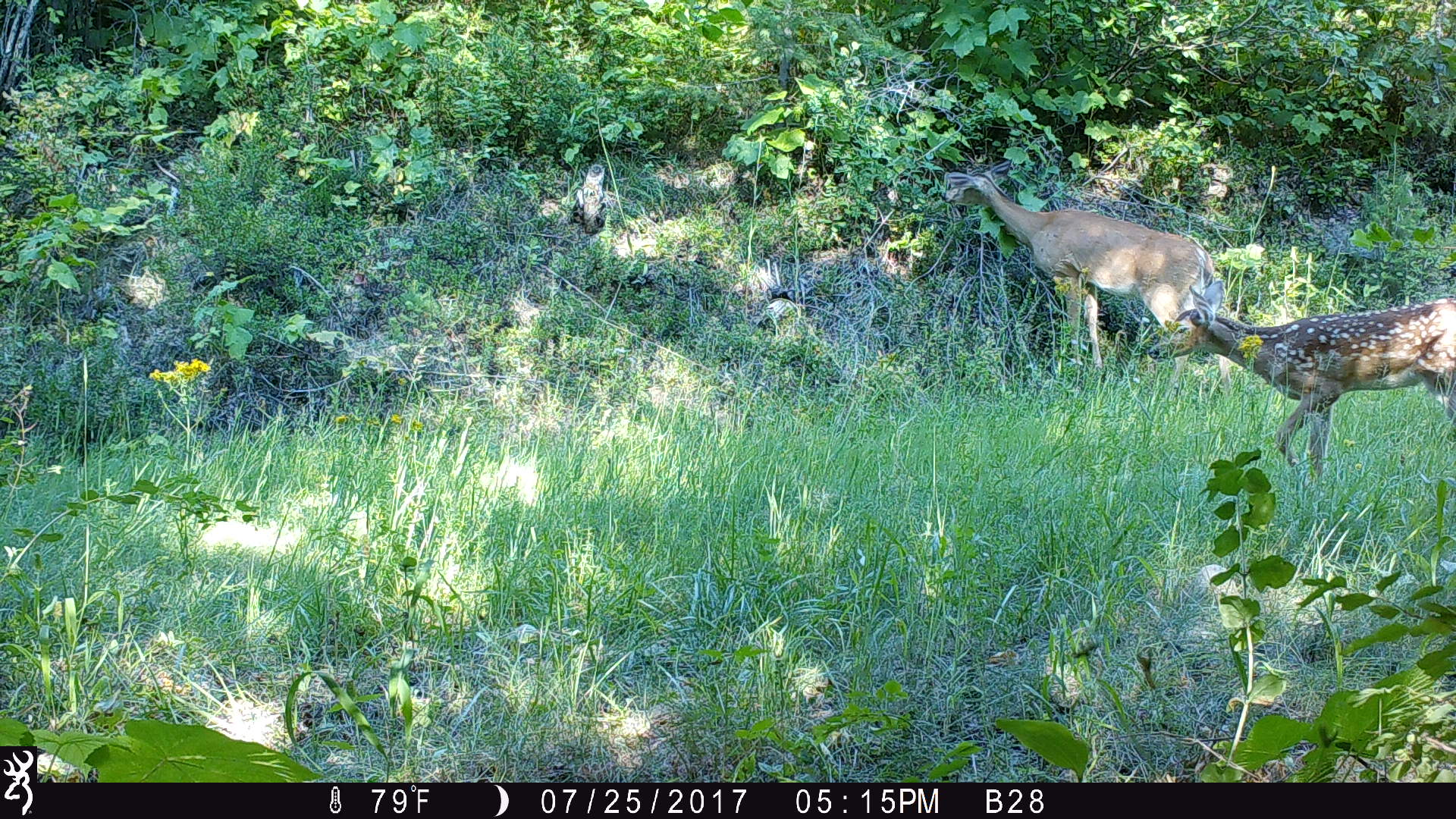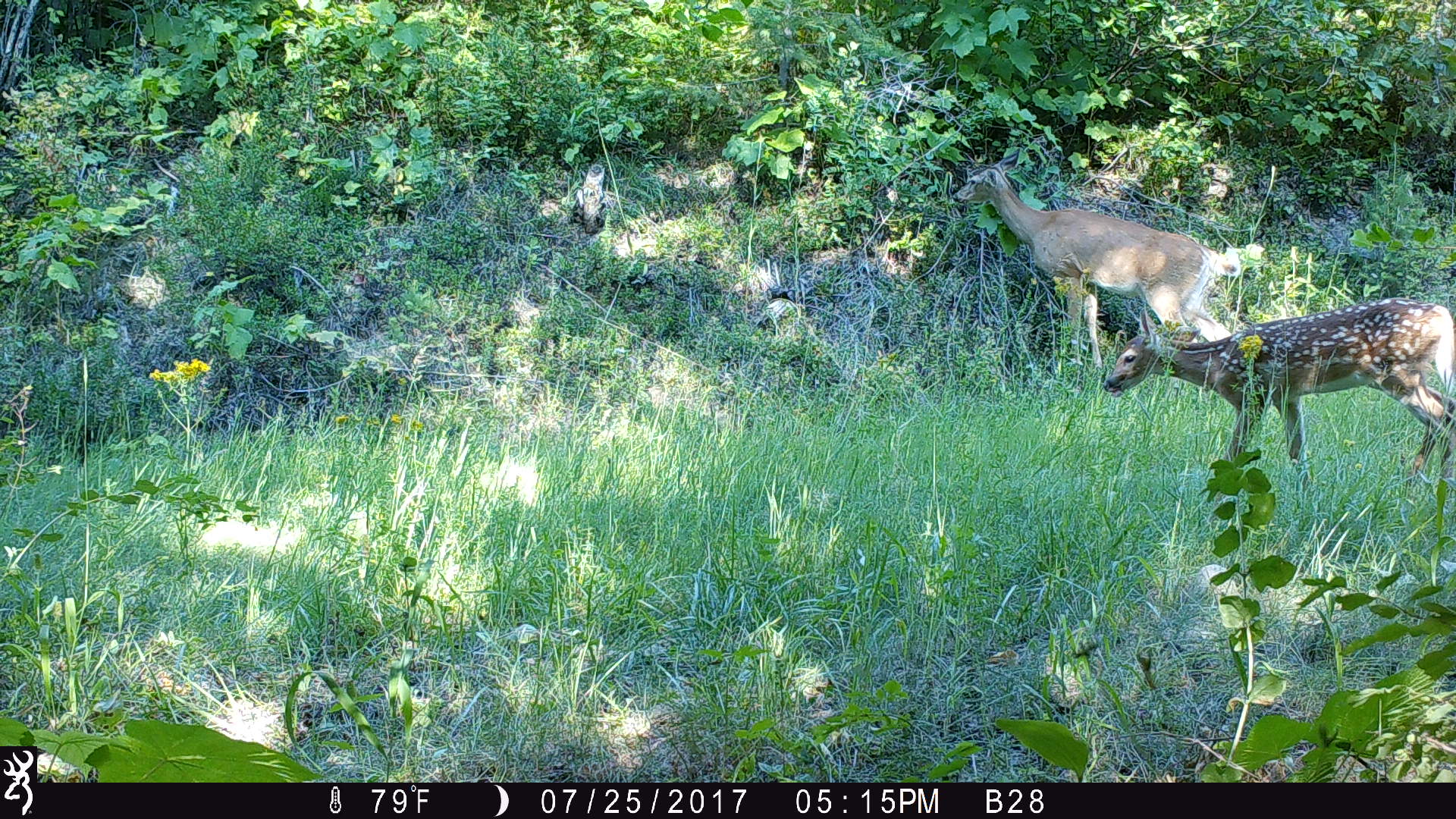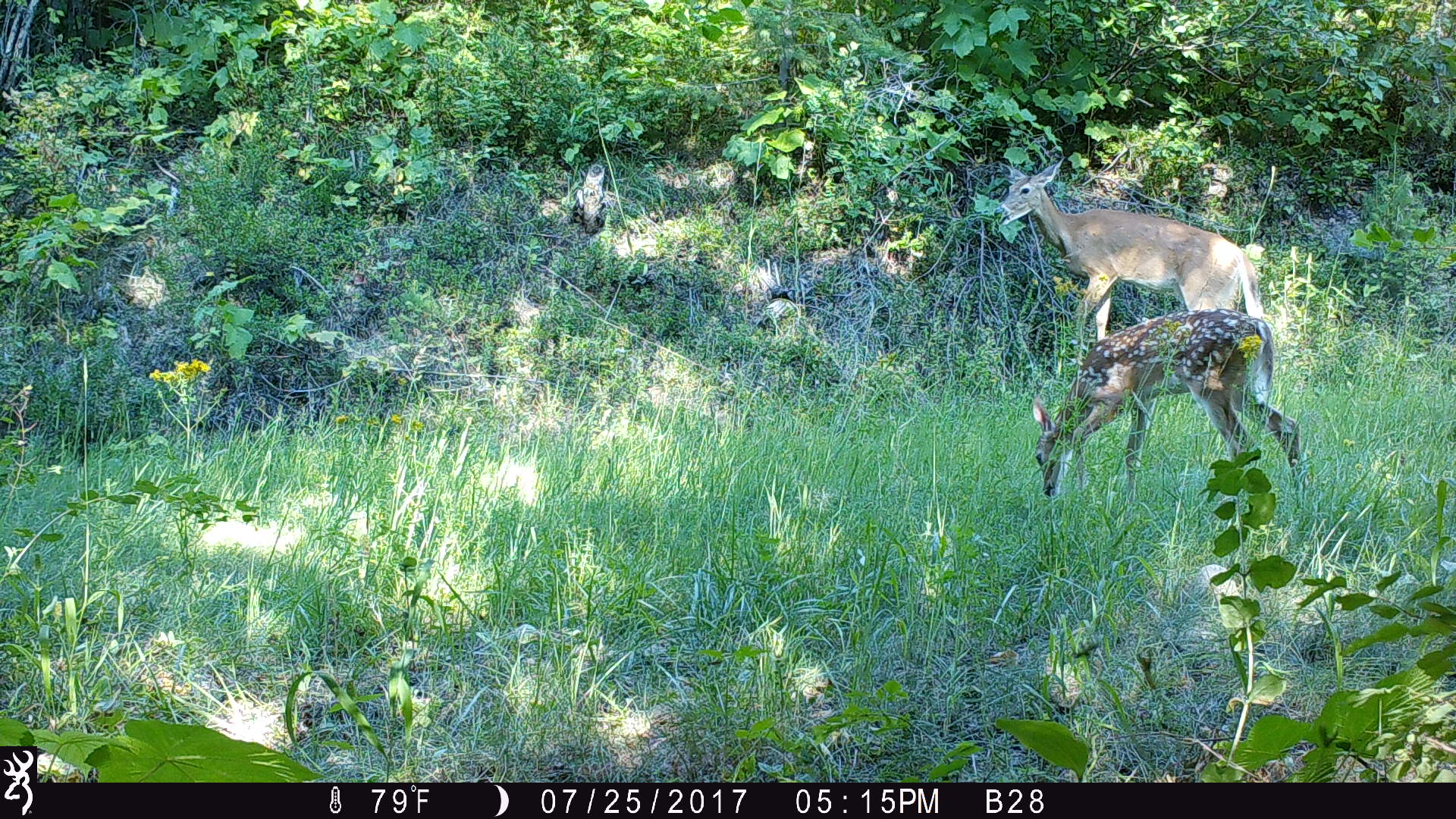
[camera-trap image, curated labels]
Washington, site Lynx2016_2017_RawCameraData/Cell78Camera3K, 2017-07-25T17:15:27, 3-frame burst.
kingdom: Animalia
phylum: Chordata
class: Mammalia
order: Artiodactyla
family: Cervidae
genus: Odocoileus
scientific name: Odocoileus virginianus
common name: white-tailed deer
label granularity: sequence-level